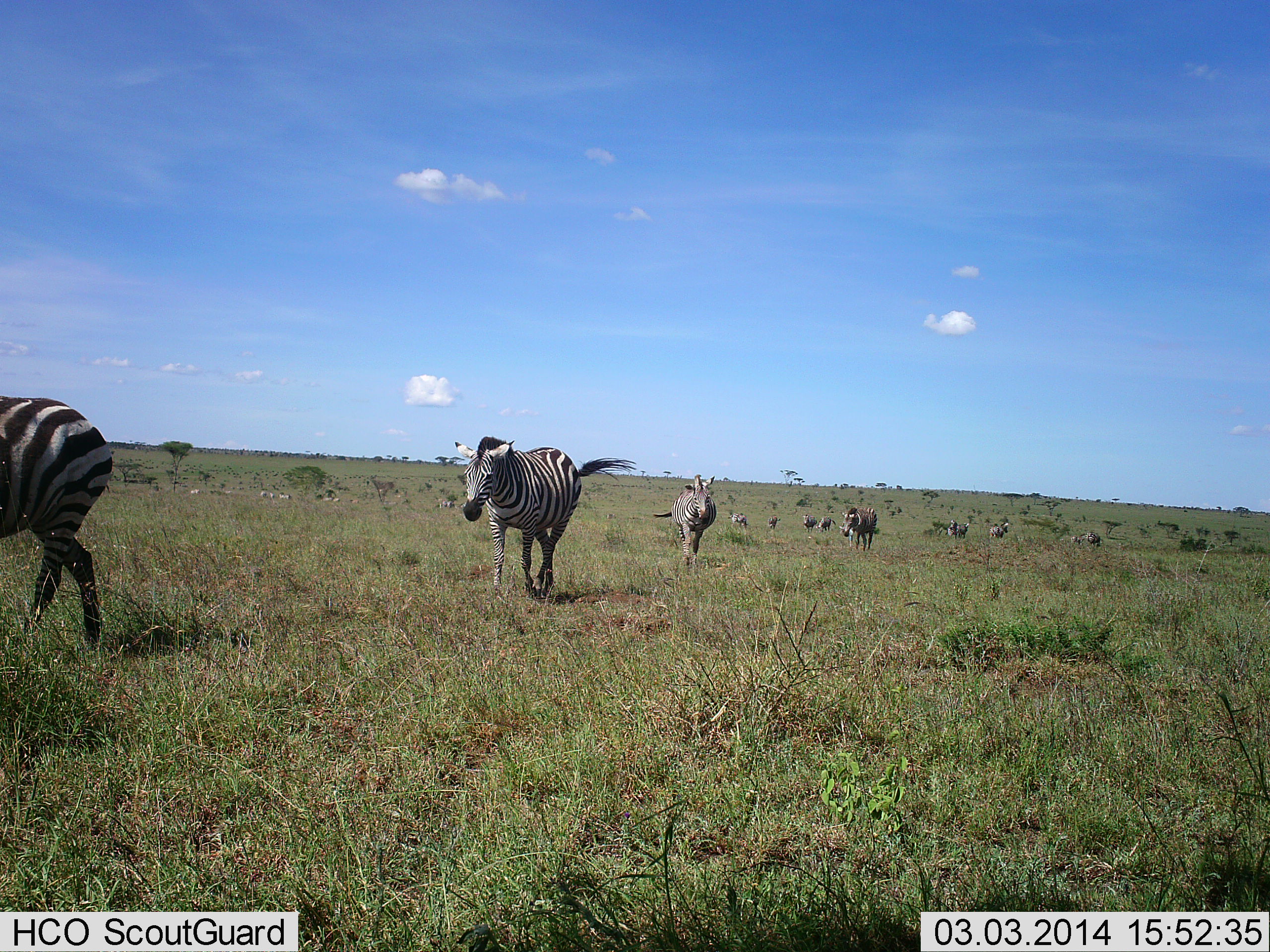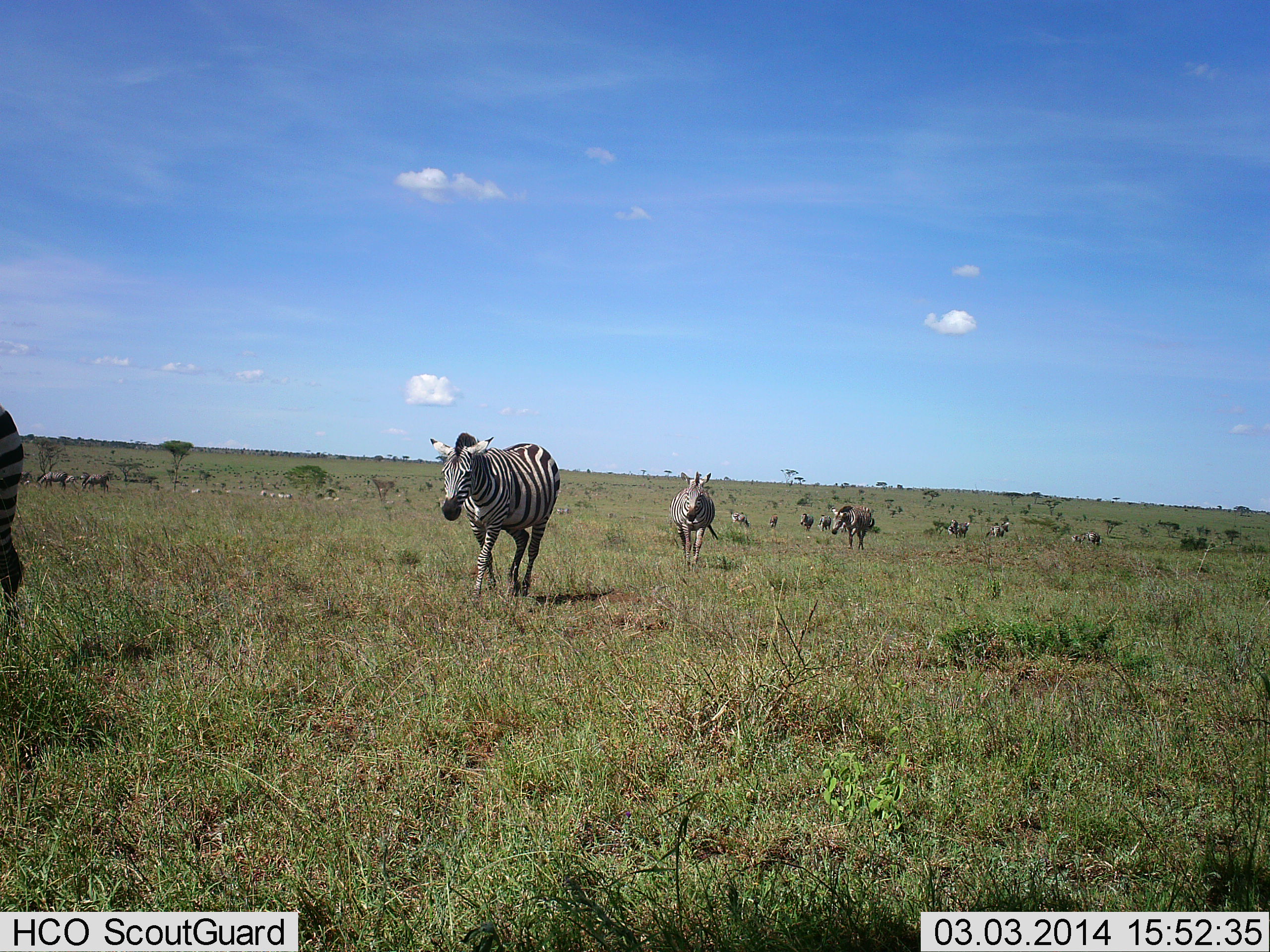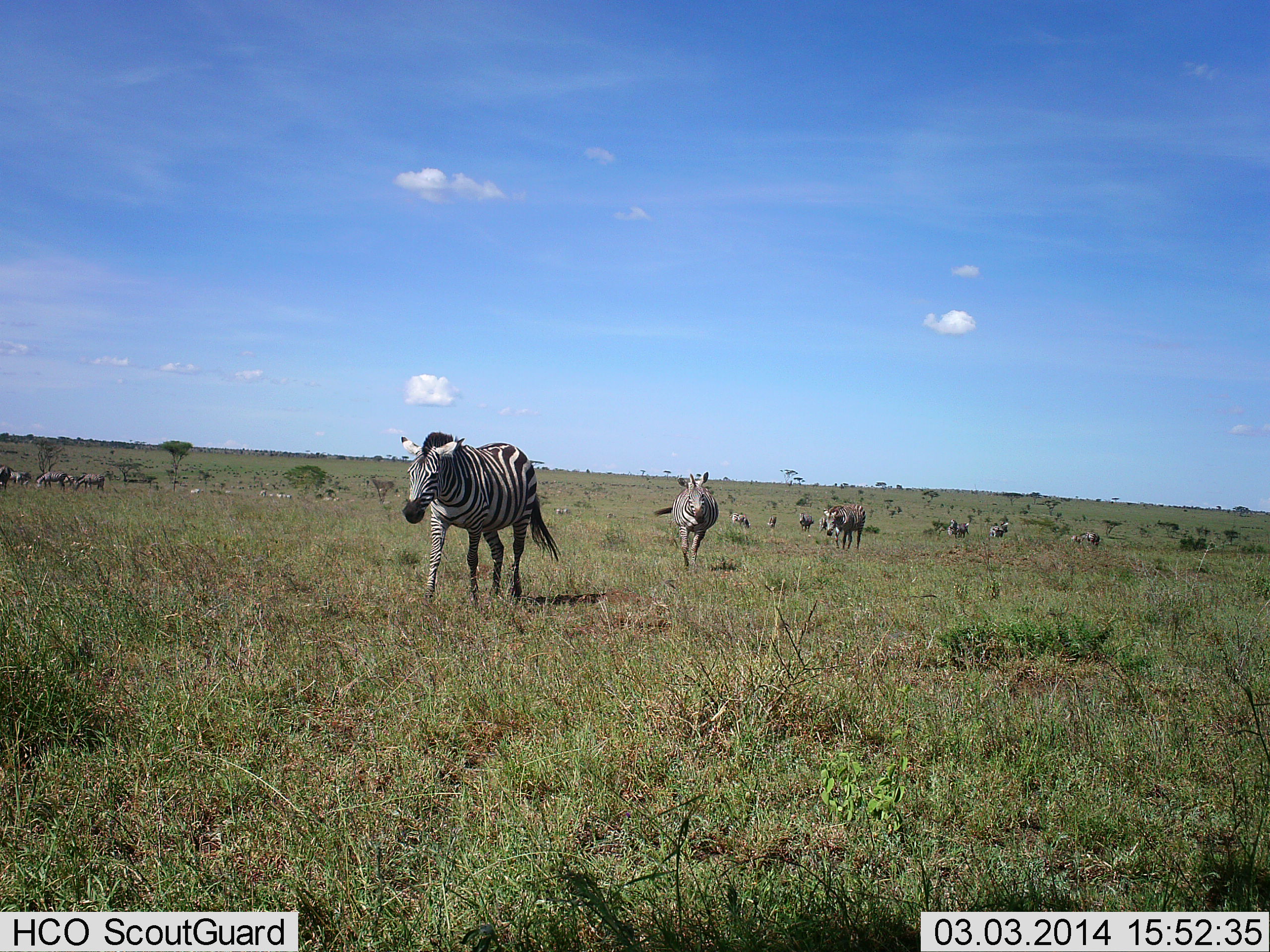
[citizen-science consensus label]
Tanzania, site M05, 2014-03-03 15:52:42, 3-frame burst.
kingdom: Animalia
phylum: Chordata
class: Mammalia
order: Perissodactyla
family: Equidae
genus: Equus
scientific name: Equus quagga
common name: plains zebra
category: zebra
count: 11-50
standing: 24%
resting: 2%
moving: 100%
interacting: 4%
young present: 2%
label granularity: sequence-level